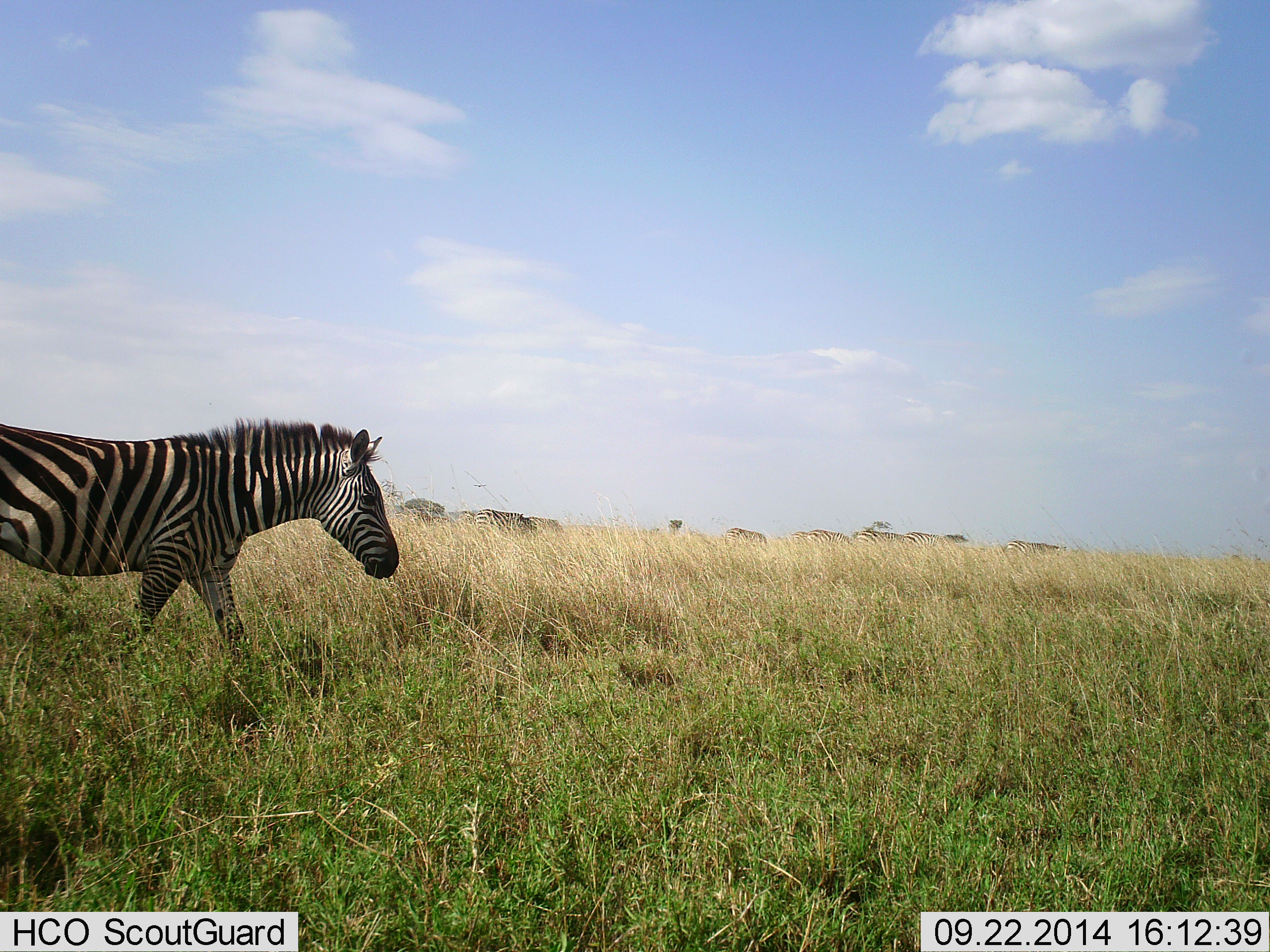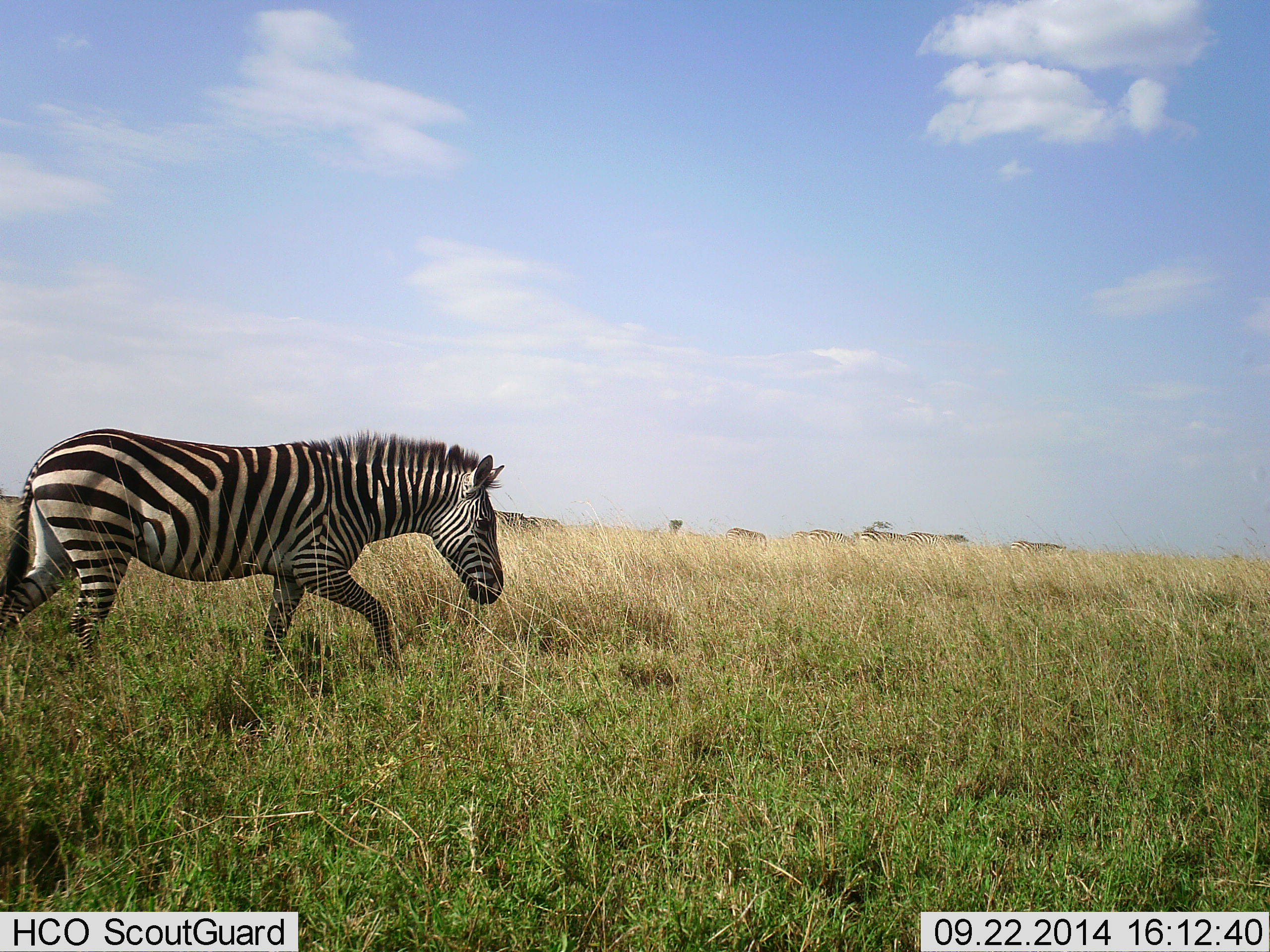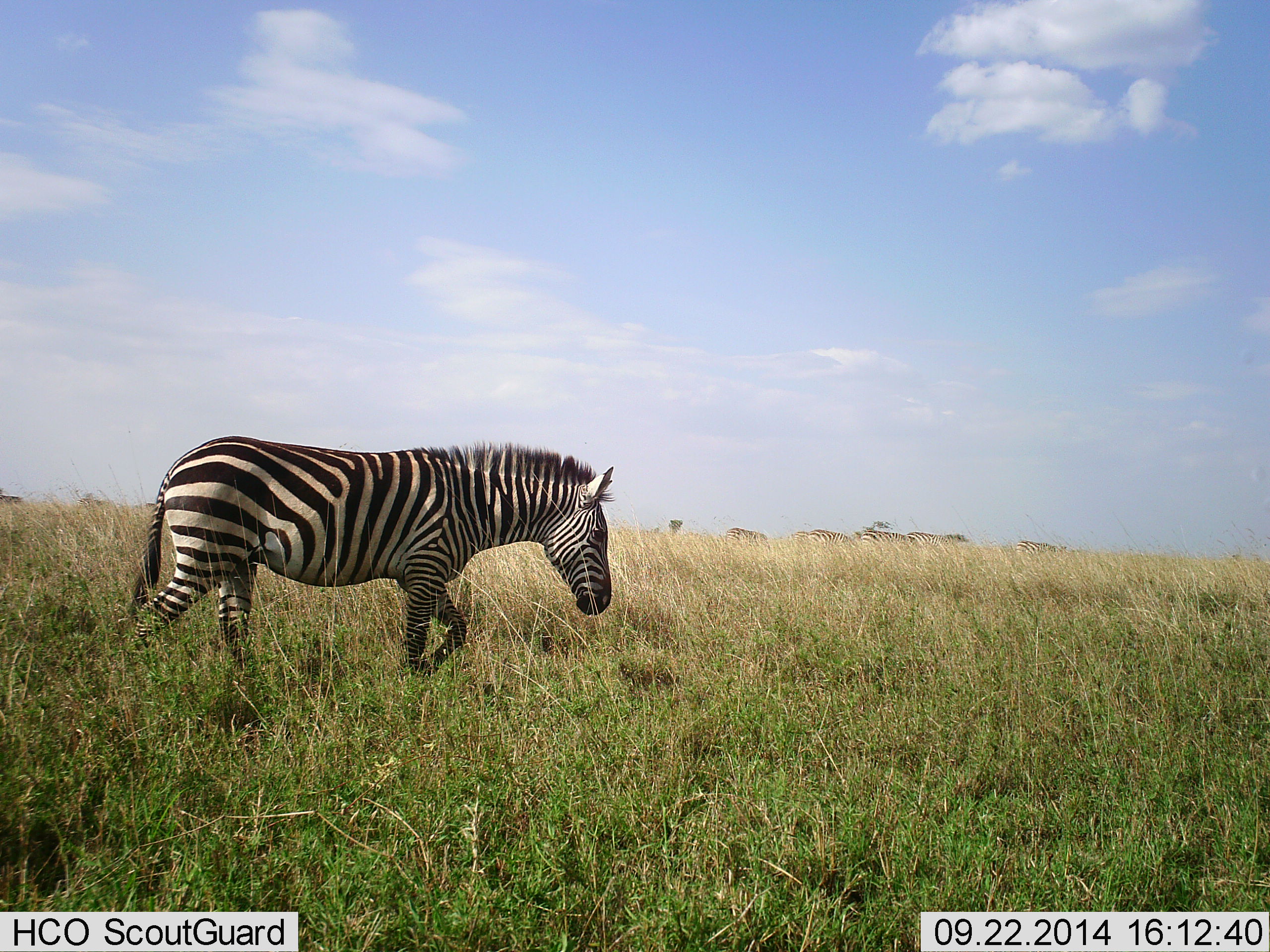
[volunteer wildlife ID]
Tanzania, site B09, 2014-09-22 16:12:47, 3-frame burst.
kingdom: Animalia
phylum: Chordata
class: Mammalia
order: Perissodactyla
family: Equidae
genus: Equus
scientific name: Equus quagga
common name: plains zebra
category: zebra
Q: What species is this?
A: Zebra (plains zebra) (Equus quagga).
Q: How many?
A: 1.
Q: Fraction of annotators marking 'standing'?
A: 18%.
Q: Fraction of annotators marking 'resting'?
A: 0%.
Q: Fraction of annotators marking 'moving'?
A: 100%.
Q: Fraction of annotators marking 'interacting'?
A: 0%.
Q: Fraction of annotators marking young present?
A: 0%.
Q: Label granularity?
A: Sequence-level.